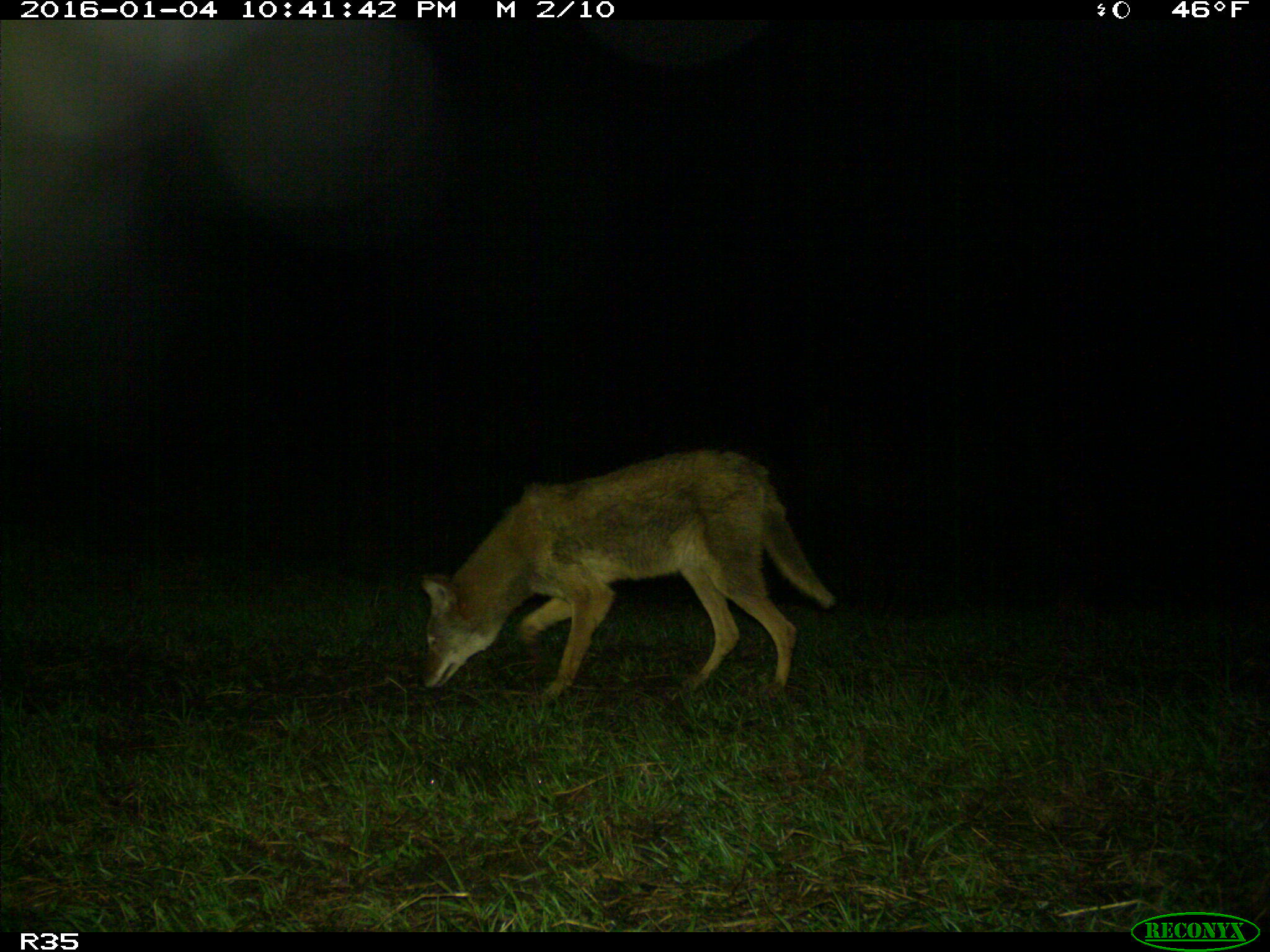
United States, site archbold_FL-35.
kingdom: Animalia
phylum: Chordata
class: Mammalia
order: Carnivora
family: Canidae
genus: Canis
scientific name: Canis latrans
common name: coyote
Canis latrans (coyote).